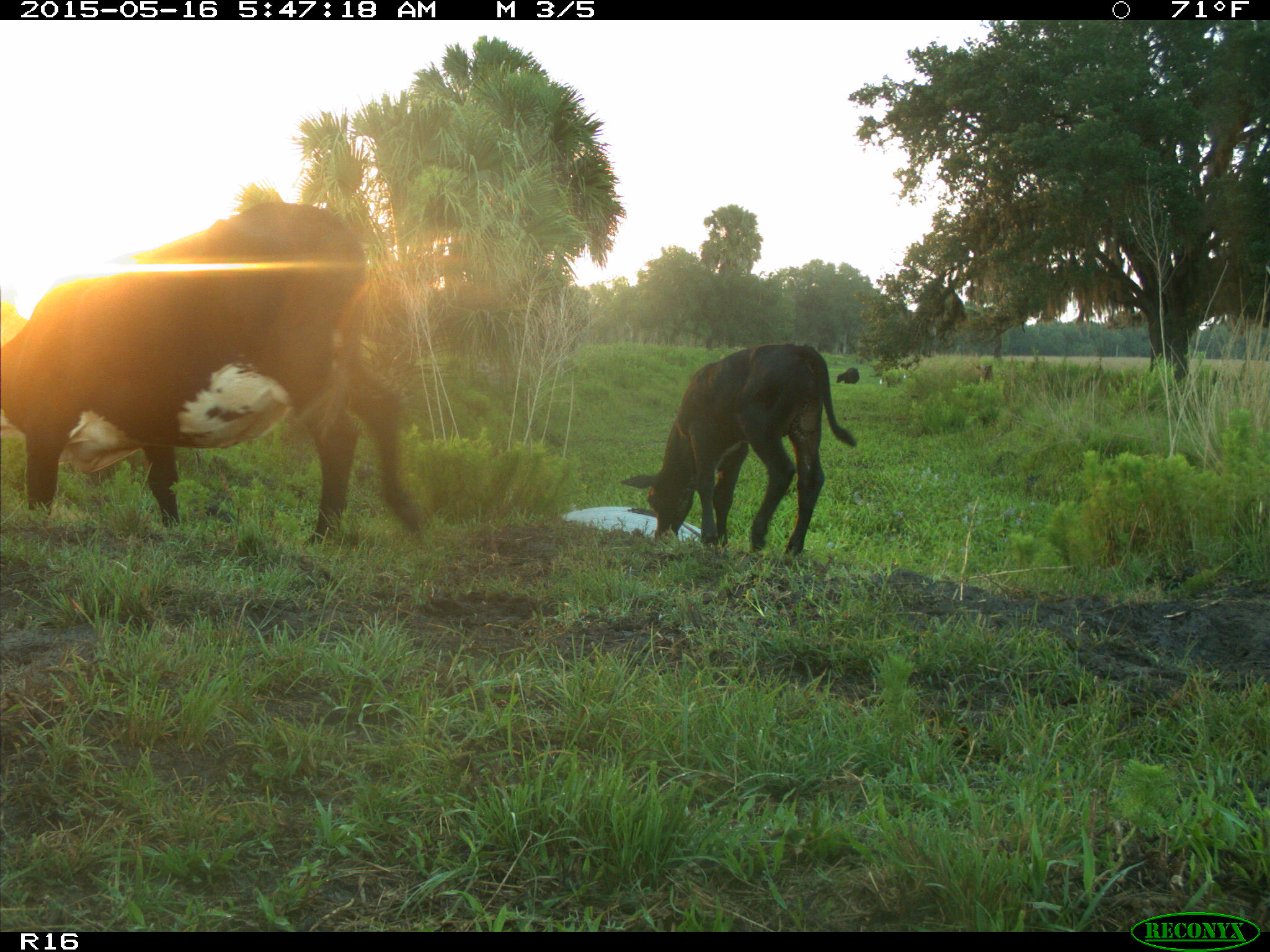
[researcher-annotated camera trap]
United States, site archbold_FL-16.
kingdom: Animalia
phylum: Chordata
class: Mammalia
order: Artiodactyla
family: Bovidae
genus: Bos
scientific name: Bos taurus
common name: domestic cow